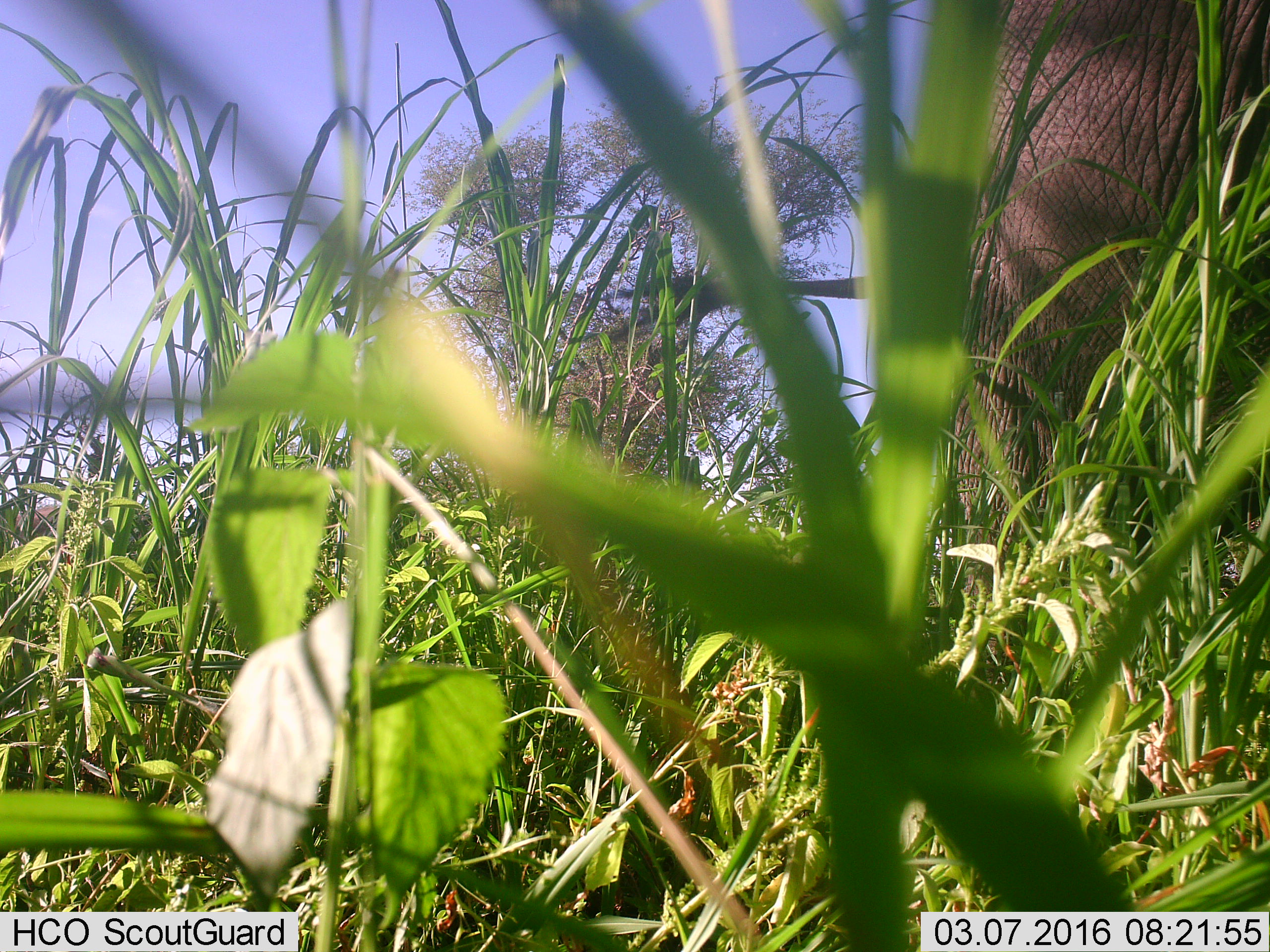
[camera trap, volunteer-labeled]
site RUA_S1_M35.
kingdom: Animalia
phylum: Chordata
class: Mammalia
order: Proboscidea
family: Elephantidae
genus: Loxodonta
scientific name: Loxodonta africana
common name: african bush elephant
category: elephant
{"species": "elephant (african bush elephant) (Loxodonta africana)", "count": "1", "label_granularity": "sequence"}